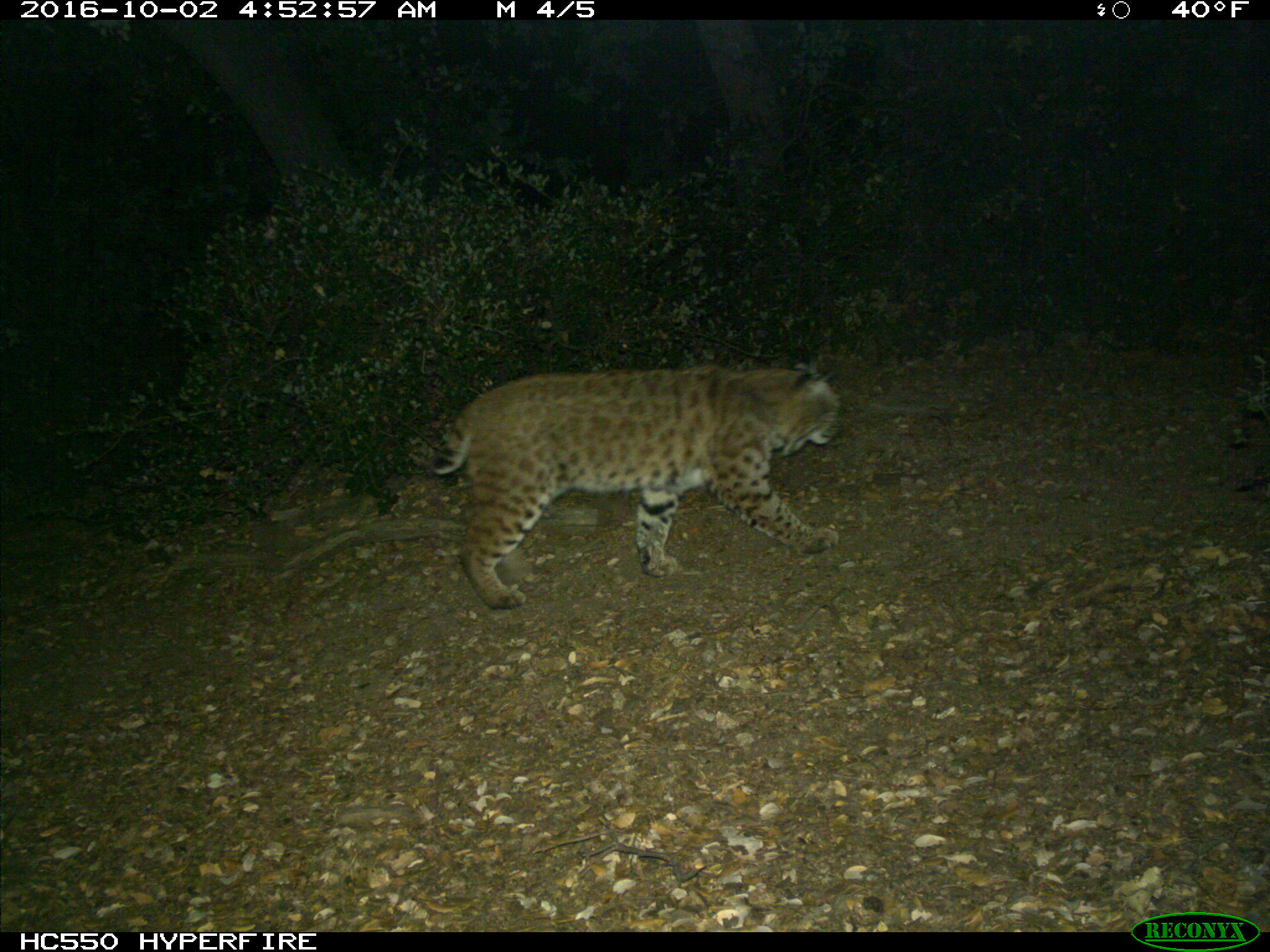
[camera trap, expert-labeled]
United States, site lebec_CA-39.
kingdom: Animalia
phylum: Chordata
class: Mammalia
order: Carnivora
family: Felidae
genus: Lynx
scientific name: Lynx rufus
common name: bobcat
Lynx rufus (bobcat).